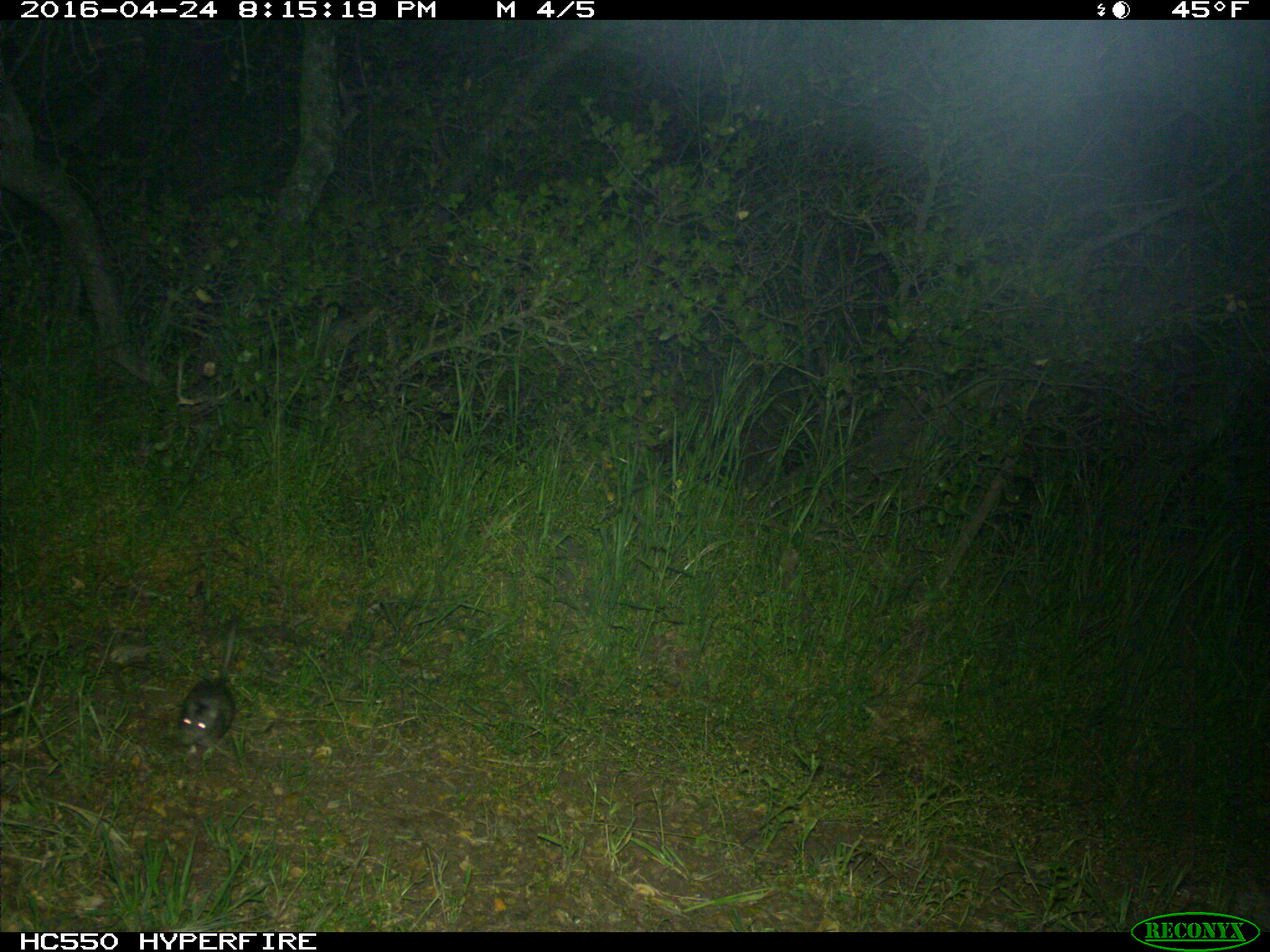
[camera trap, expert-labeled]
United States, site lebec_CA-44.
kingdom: Animalia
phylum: Chordata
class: Mammalia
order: Rodentia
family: Cricetidae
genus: Neotoma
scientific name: Neotoma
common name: pack rat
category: unidentified pack rat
Unidentified pack rat (pack rat) (Neotoma).